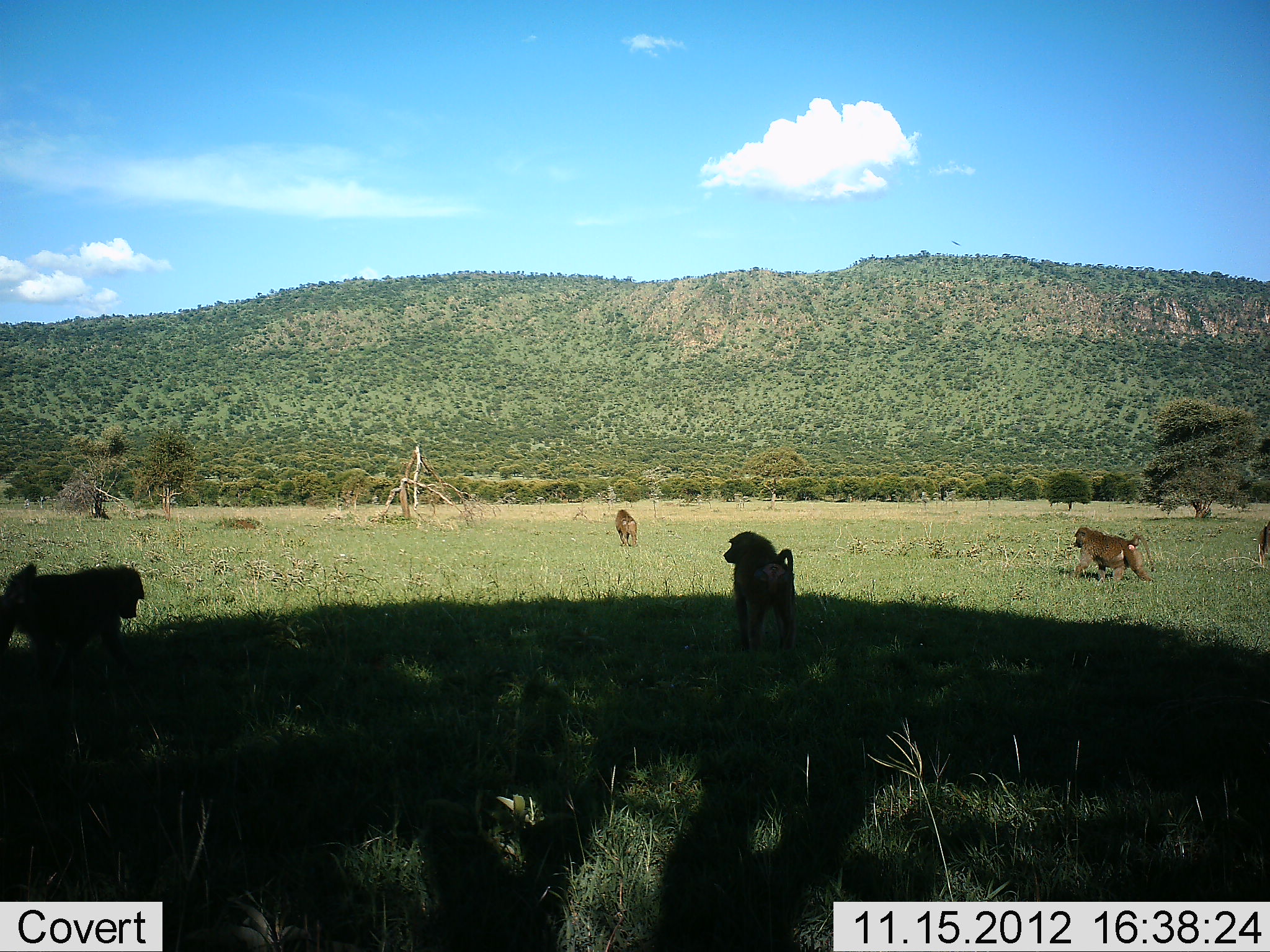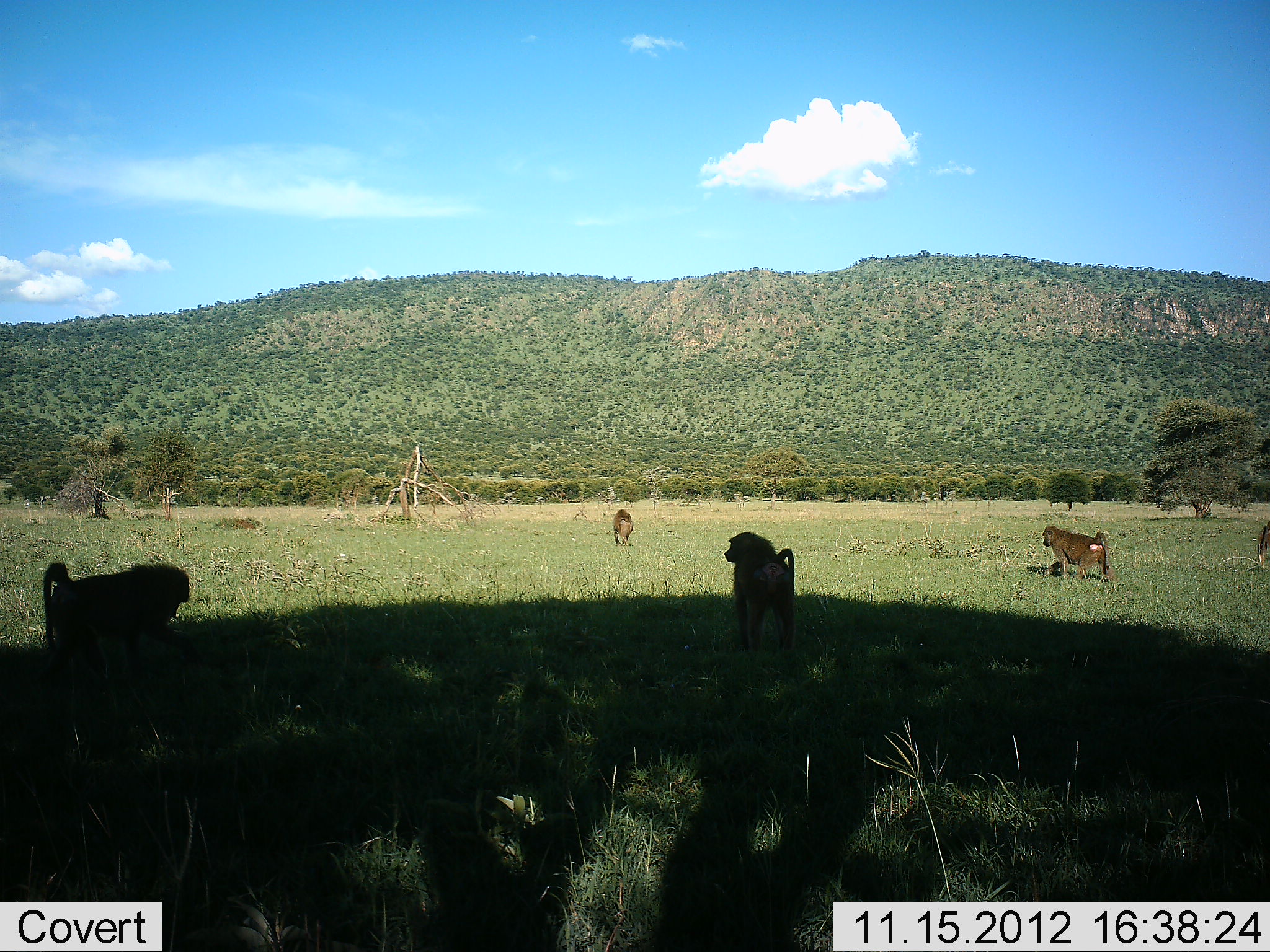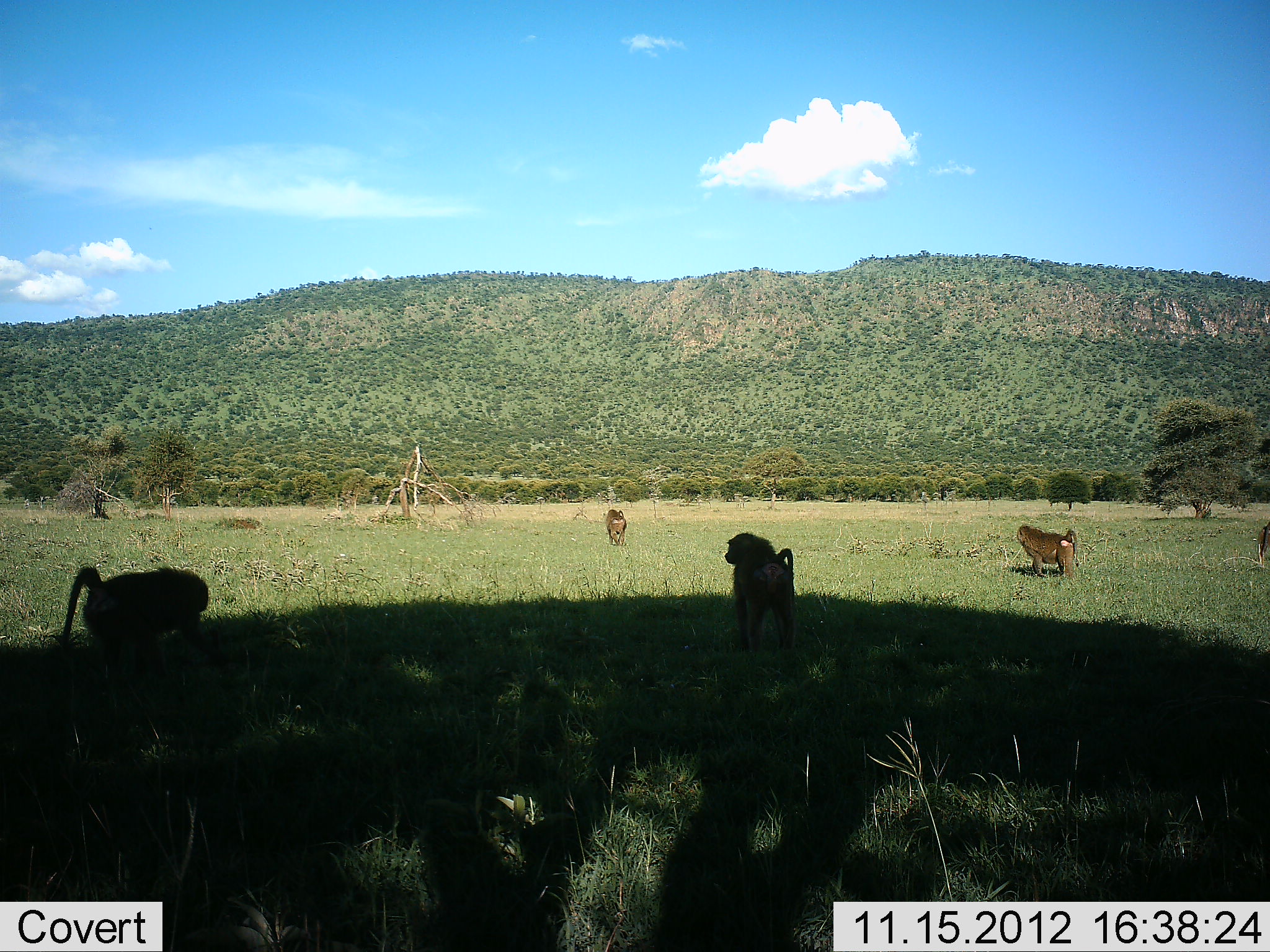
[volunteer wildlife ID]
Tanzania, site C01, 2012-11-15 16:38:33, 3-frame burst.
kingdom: Animalia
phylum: Chordata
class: Mammalia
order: Primates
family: Cercopithecidae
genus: Papio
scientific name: Papio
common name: baboon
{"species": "baboon (Papio)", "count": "5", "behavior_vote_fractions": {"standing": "50%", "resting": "0%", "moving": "90%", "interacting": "0%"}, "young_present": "0%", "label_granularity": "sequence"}